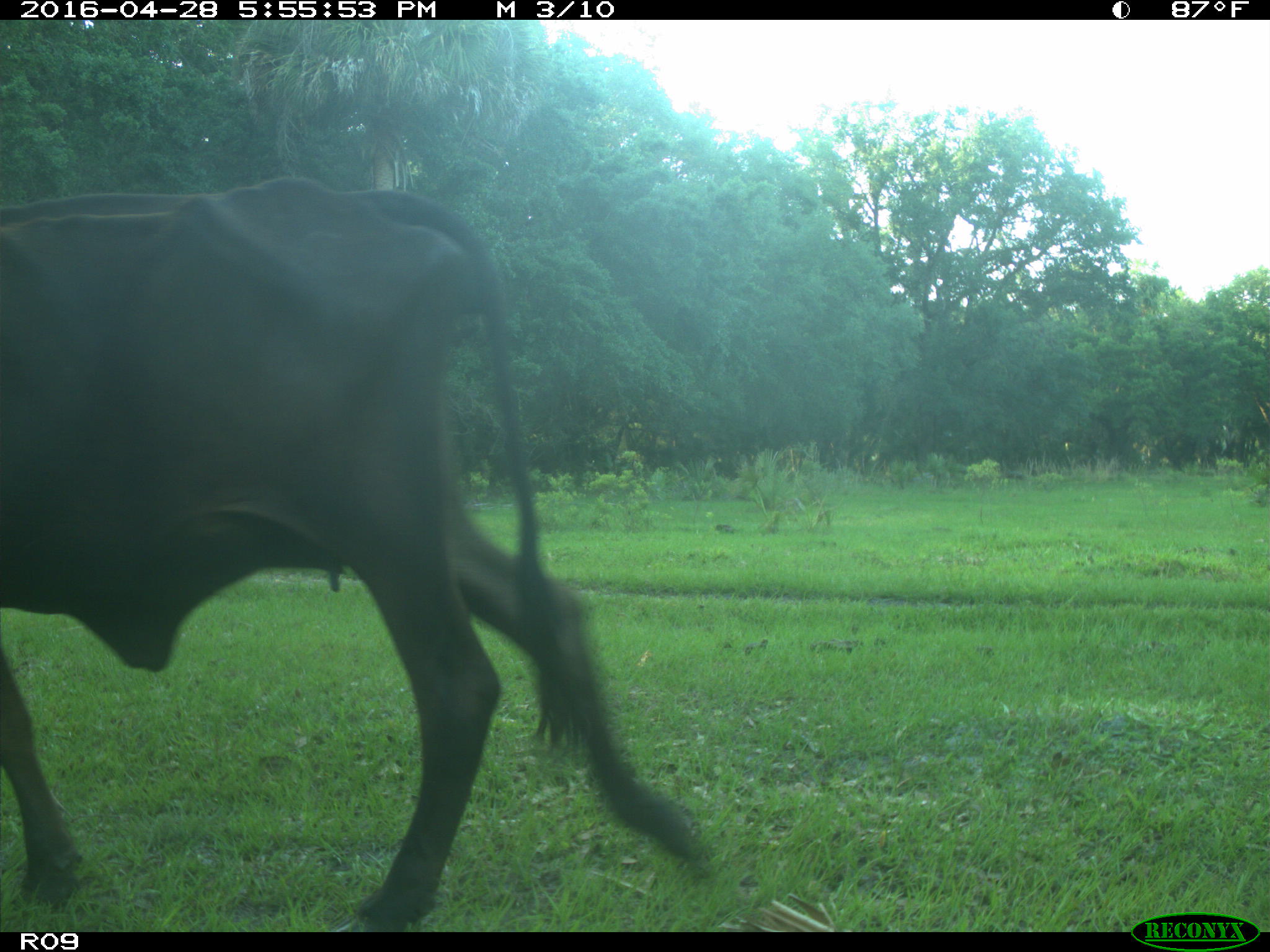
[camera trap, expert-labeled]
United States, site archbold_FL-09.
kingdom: Animalia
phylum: Chordata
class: Mammalia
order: Artiodactyla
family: Bovidae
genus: Bos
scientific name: Bos taurus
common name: domestic cow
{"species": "Bos taurus (domestic cow)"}